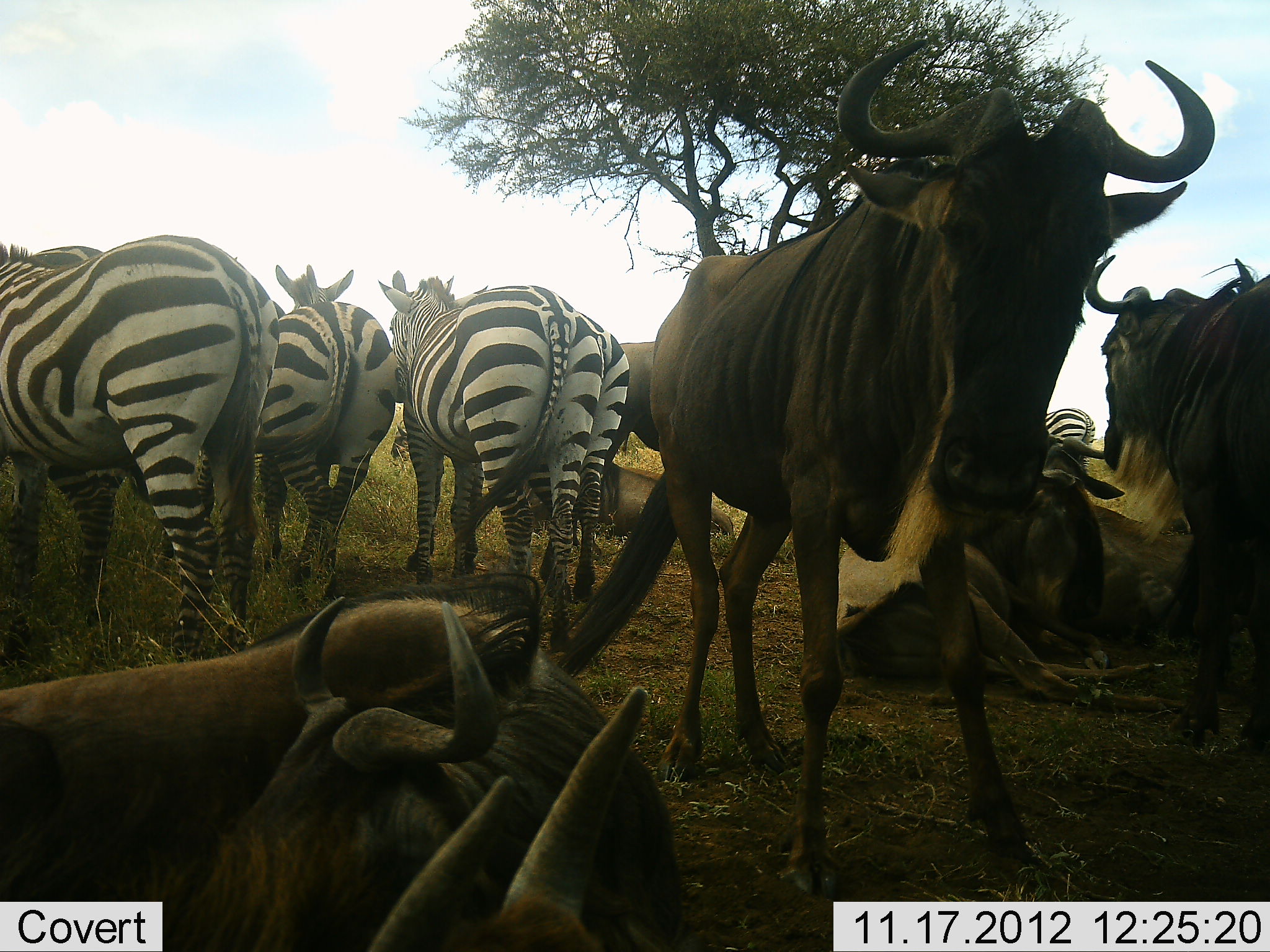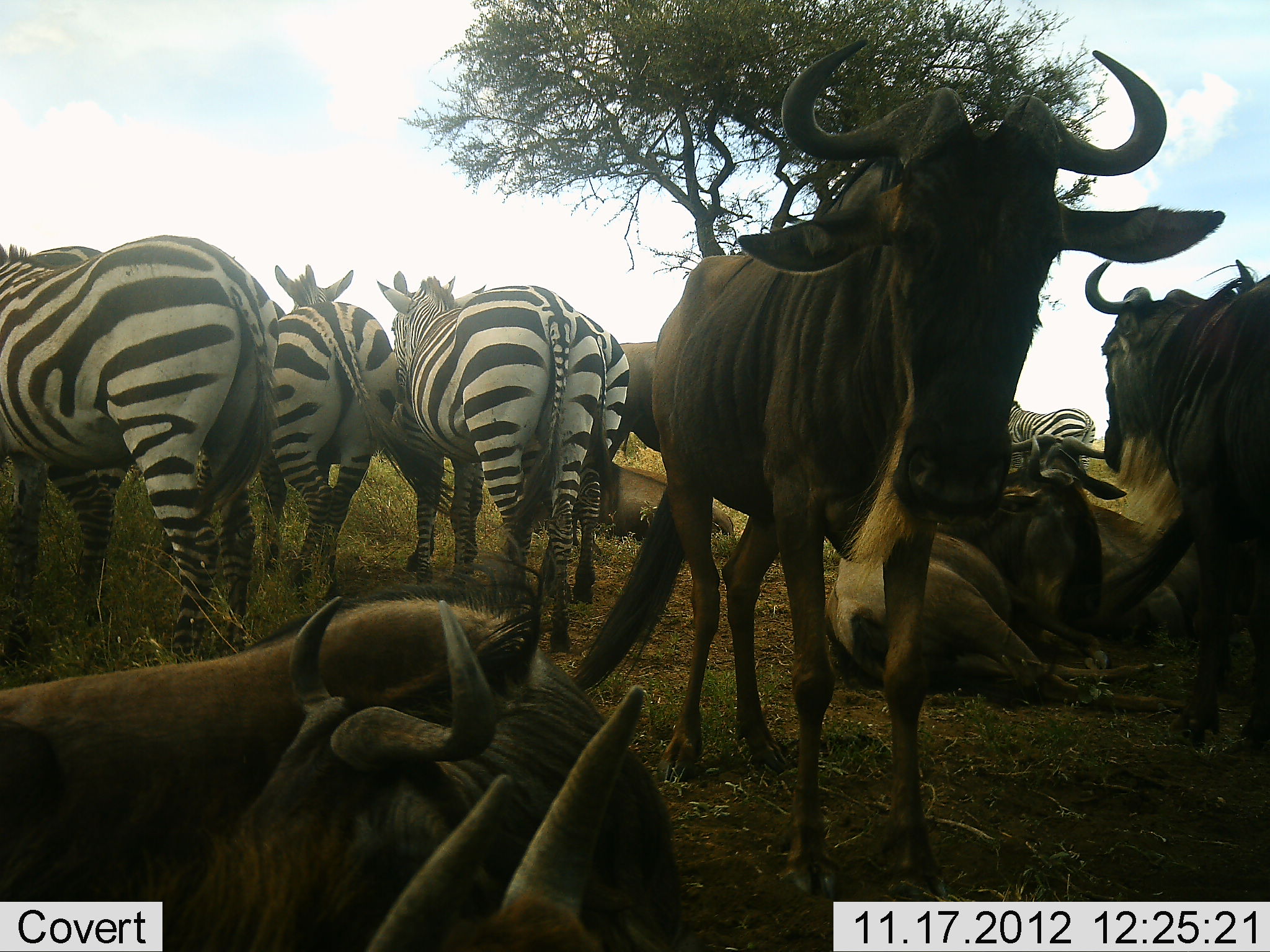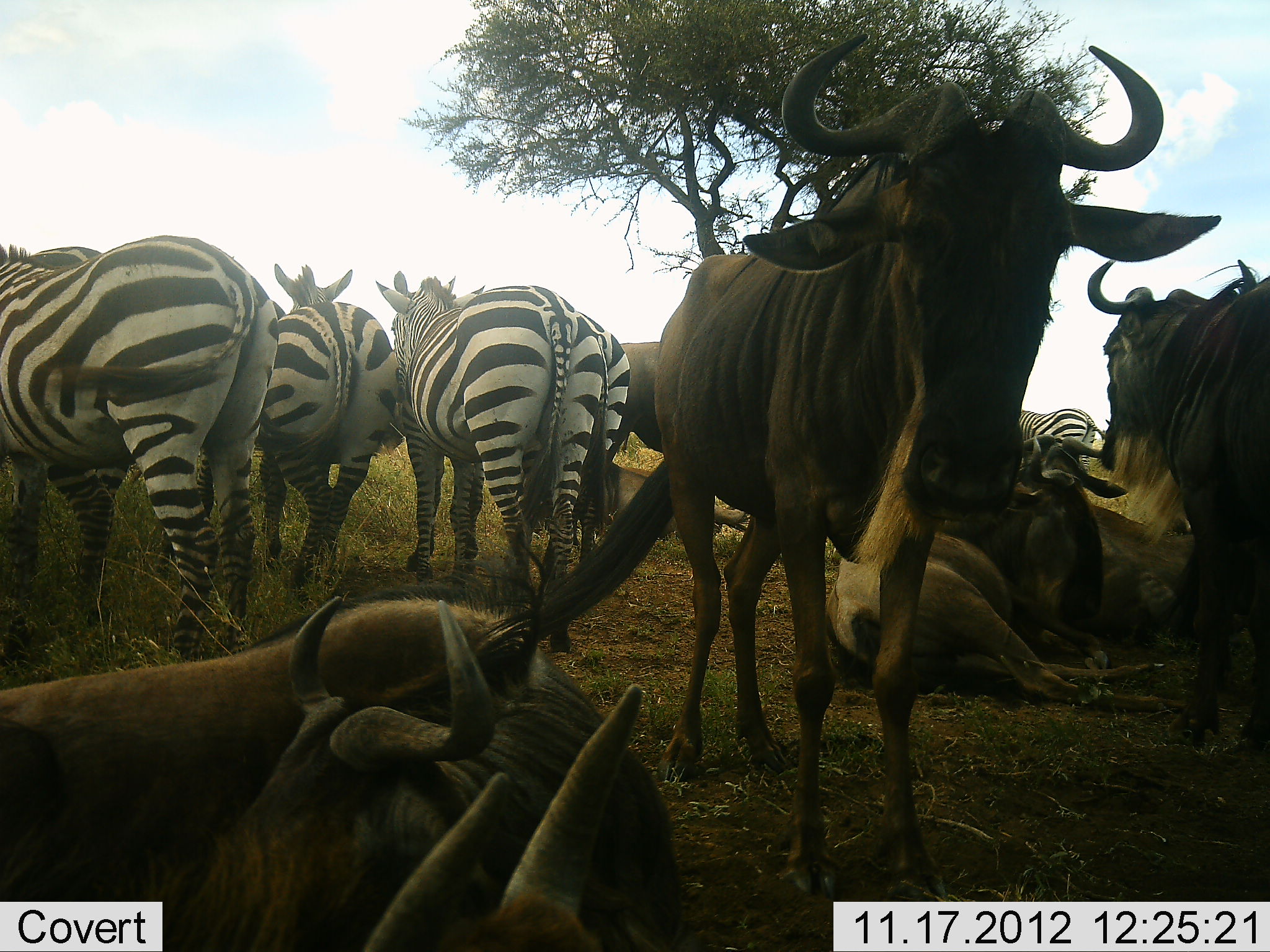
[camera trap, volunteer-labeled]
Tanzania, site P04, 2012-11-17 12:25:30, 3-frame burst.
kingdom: Animalia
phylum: Chordata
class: Mammalia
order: Artiodactyla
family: Bovidae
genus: Connochaetes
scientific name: Connochaetes taurinus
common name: blue wildebeest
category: wildebeest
Wildebeest (blue wildebeest) (Connochaetes taurinus), count 7. Behavior (volunteer vote fractions): standing 70%, resting 100%, moving 0%, interacting 0%. Young present (vote fraction): 0%. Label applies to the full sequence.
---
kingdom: Animalia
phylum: Chordata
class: Mammalia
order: Perissodactyla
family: Equidae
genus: Equus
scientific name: Equus quagga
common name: plains zebra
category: zebra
Zebra (plains zebra) (Equus quagga), count 5. Behavior (volunteer vote fractions): standing 80%, resting 20%, moving 0%, interacting 10%. Young present (vote fraction): 0%. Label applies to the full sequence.